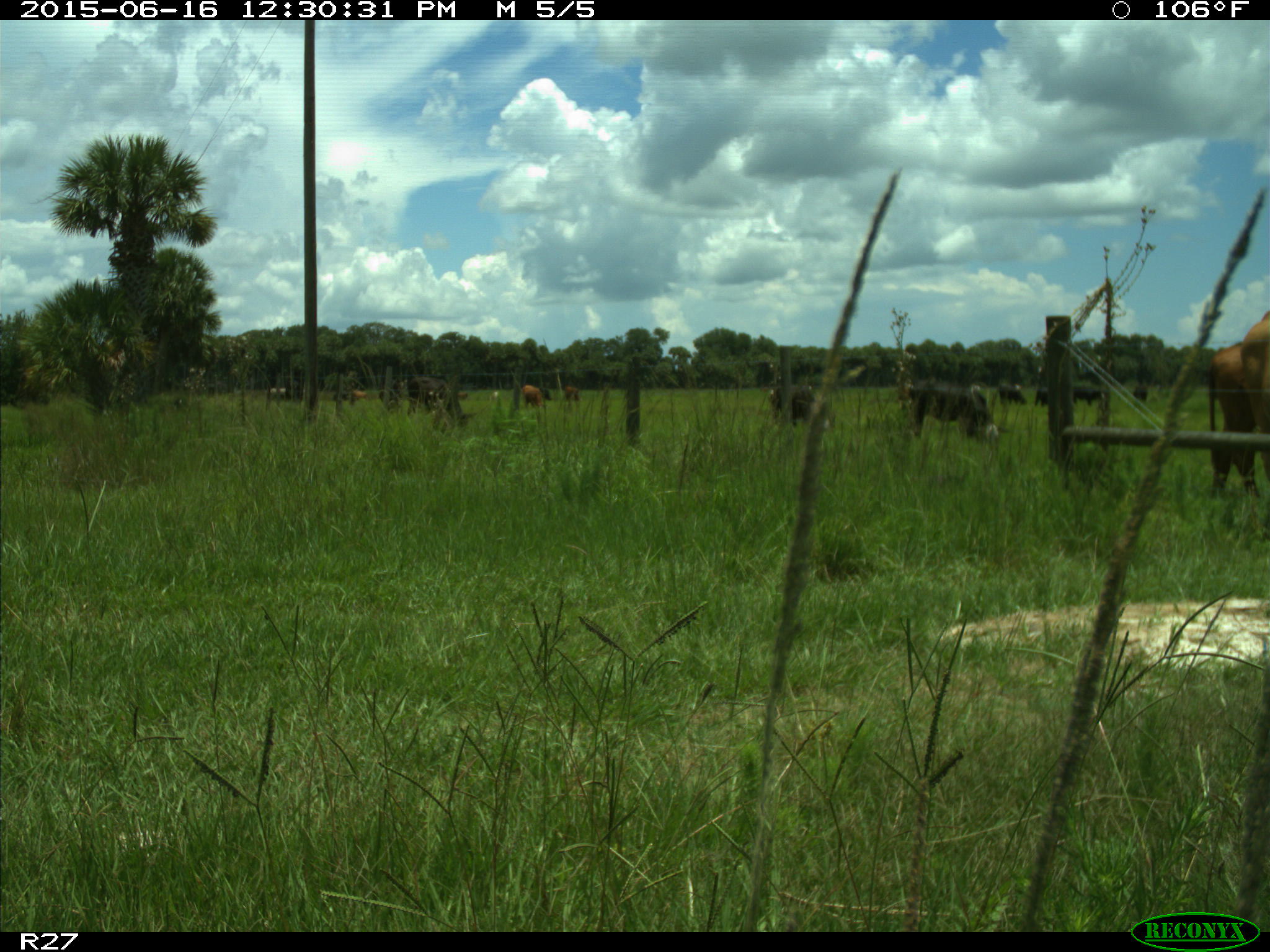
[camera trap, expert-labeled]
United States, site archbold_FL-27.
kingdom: Animalia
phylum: Chordata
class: Mammalia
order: Artiodactyla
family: Bovidae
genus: Bos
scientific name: Bos taurus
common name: domestic cow